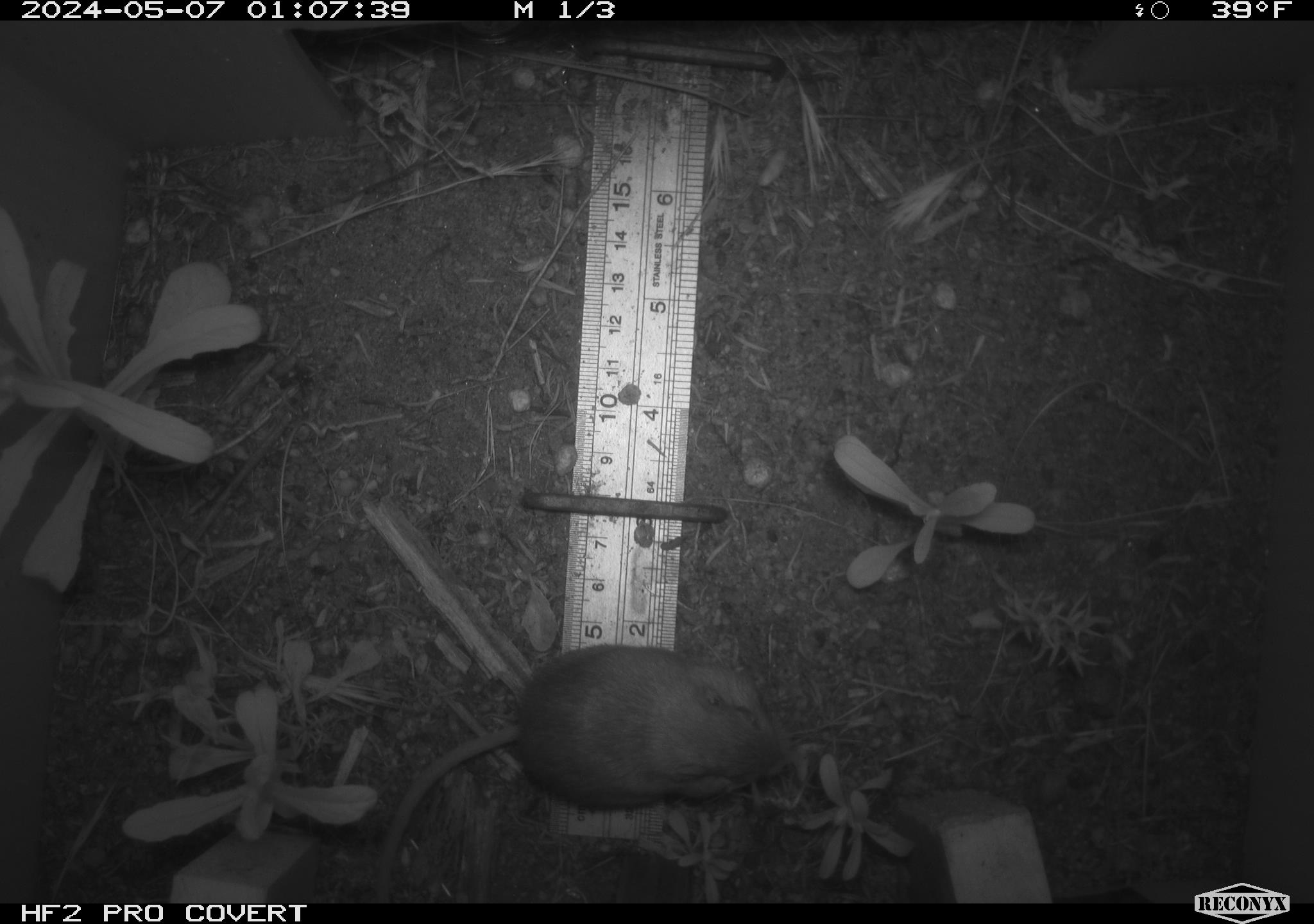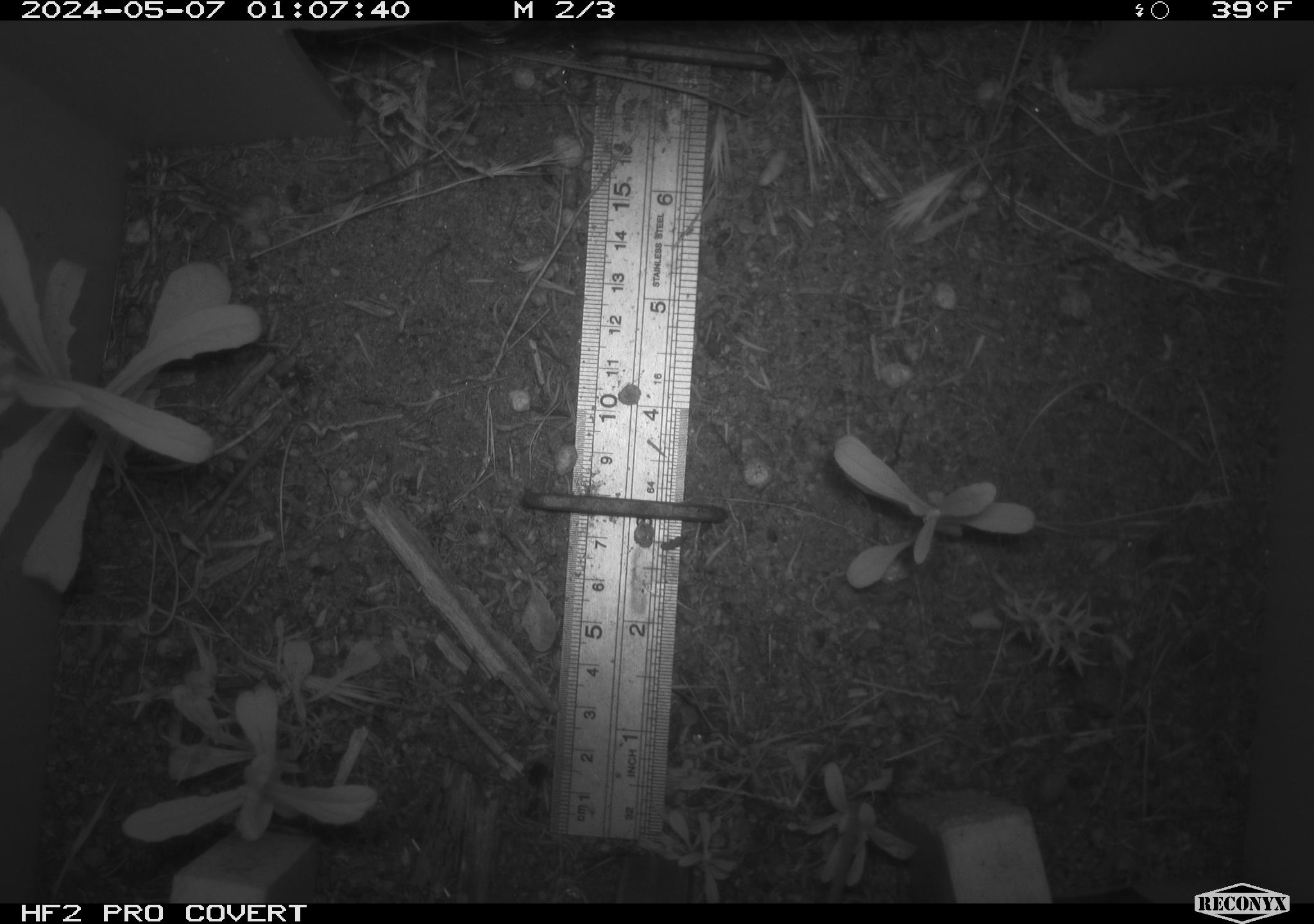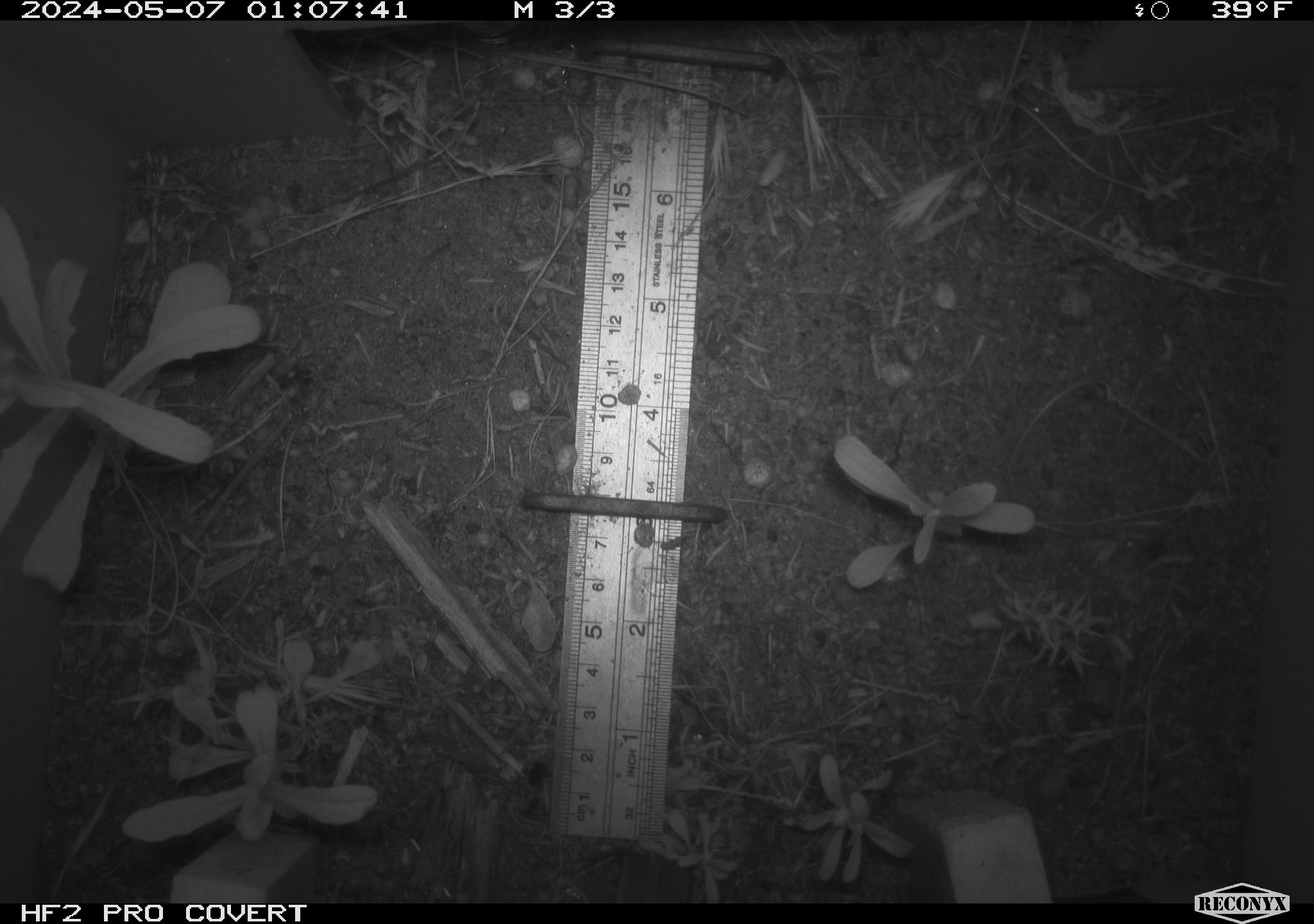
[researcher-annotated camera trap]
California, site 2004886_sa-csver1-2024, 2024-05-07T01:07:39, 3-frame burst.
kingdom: Animalia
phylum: Chordata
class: Mammalia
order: Rodentia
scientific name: Rodentia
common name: rodent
Rodent (Rodentia).